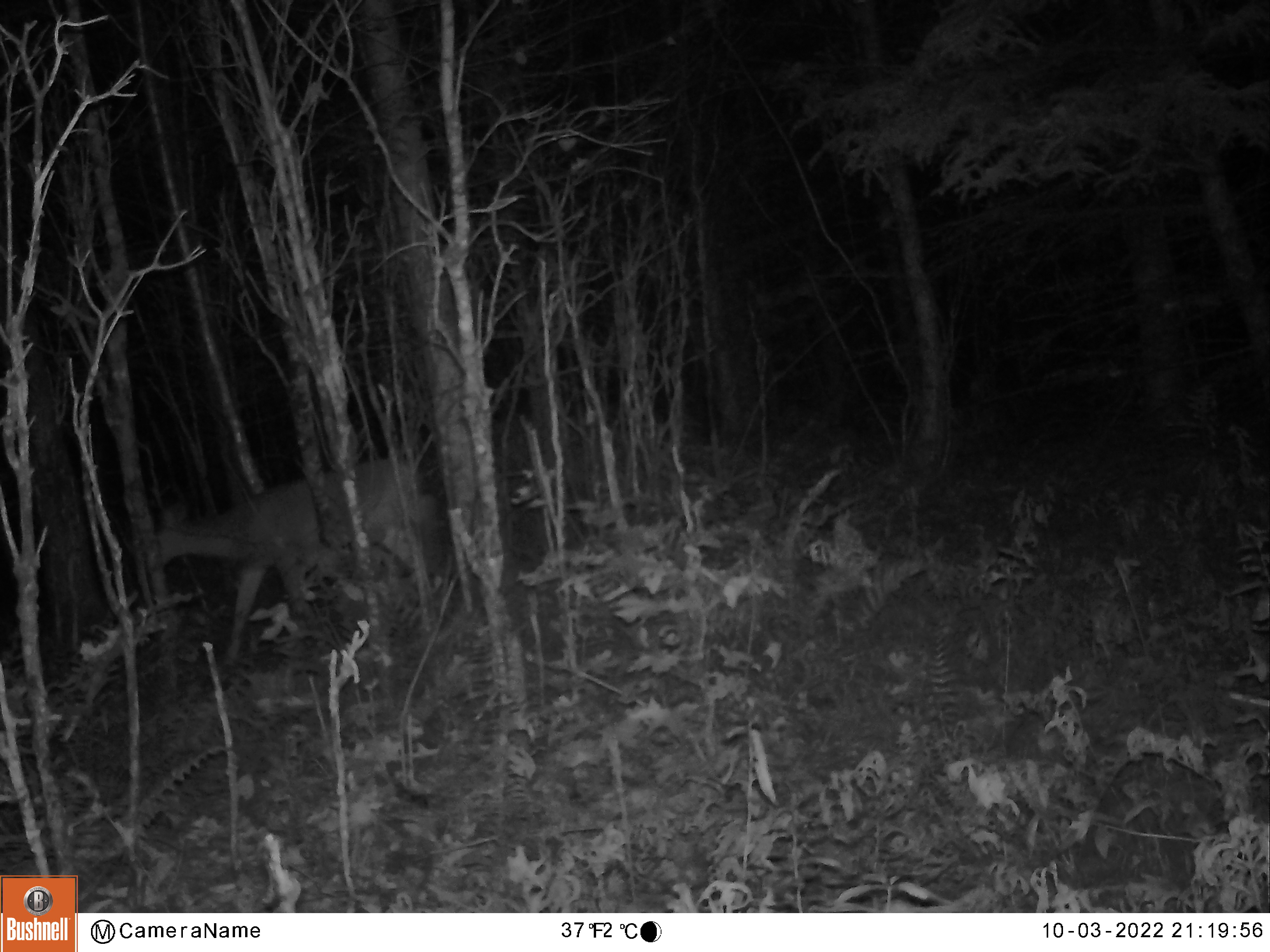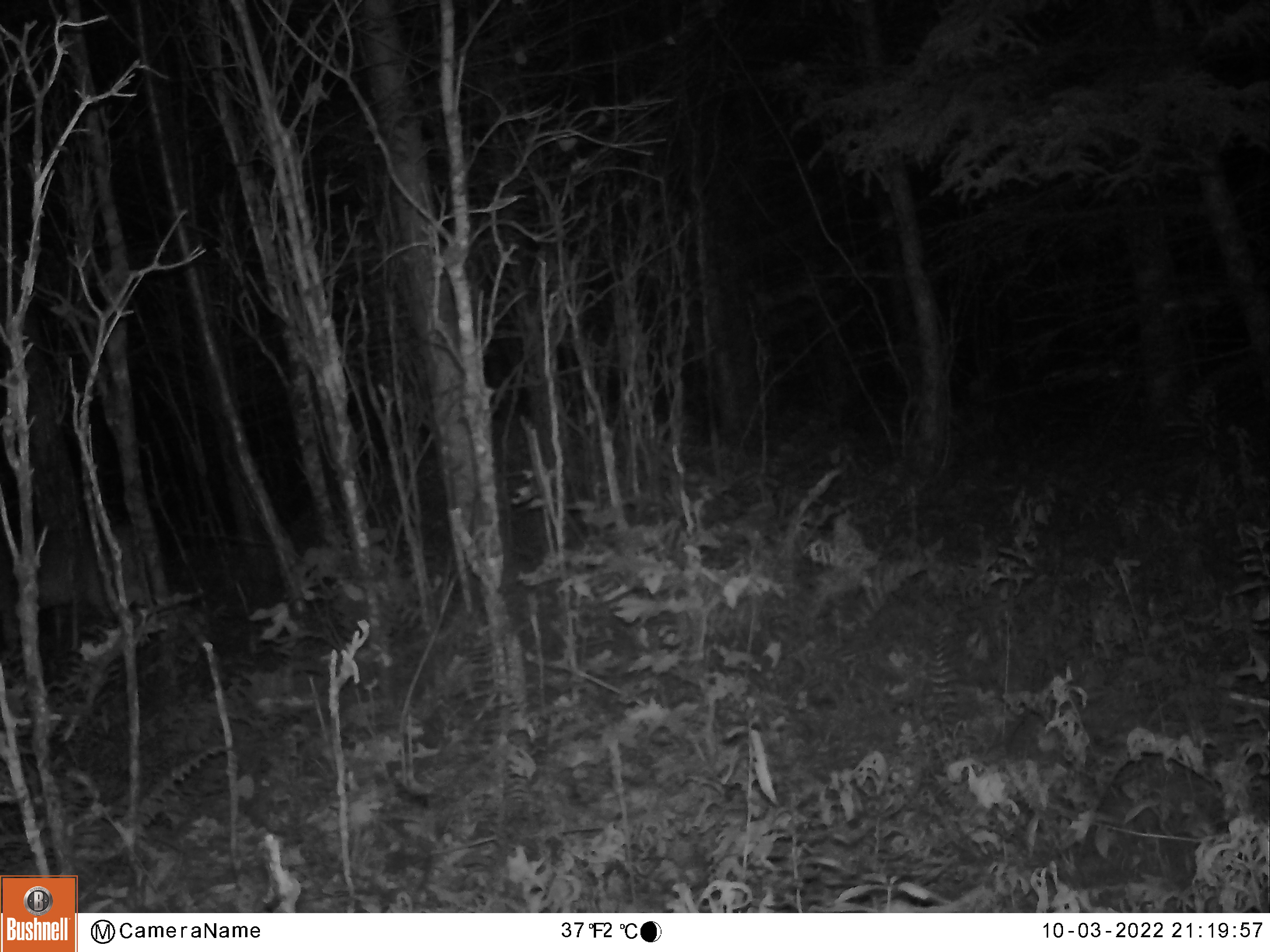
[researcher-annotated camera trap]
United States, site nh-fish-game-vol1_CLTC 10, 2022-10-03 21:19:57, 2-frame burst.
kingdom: Animalia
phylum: Chordata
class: Mammalia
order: Artiodactyla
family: Cervidae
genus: Odocoileus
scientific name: Odocoileus virginianus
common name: white-tailed deer